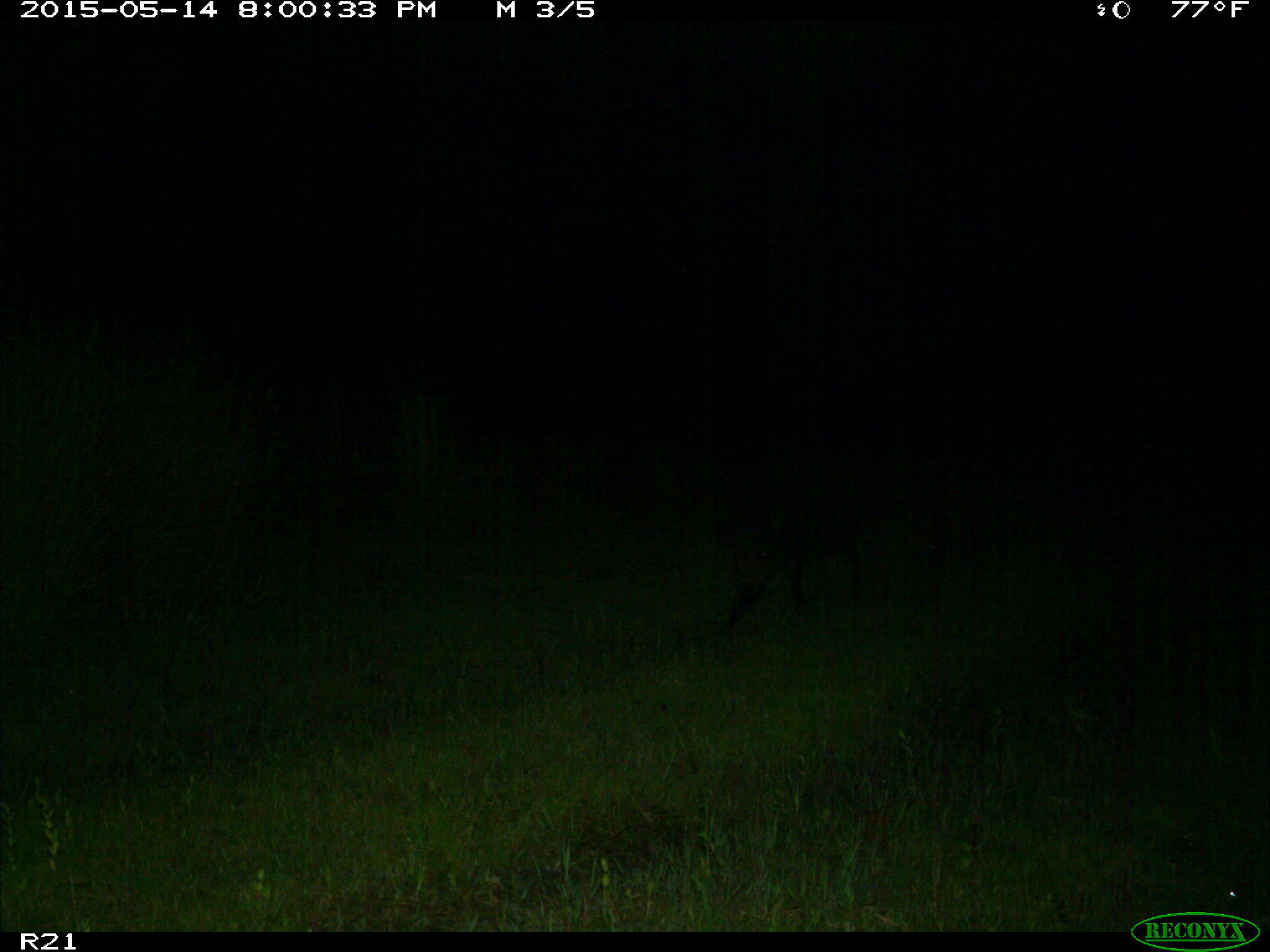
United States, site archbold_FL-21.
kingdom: Animalia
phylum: Chordata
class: Mammalia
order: Artiodactyla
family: Suidae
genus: Sus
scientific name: Sus scrofa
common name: wild boar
Sus scrofa (wild boar).